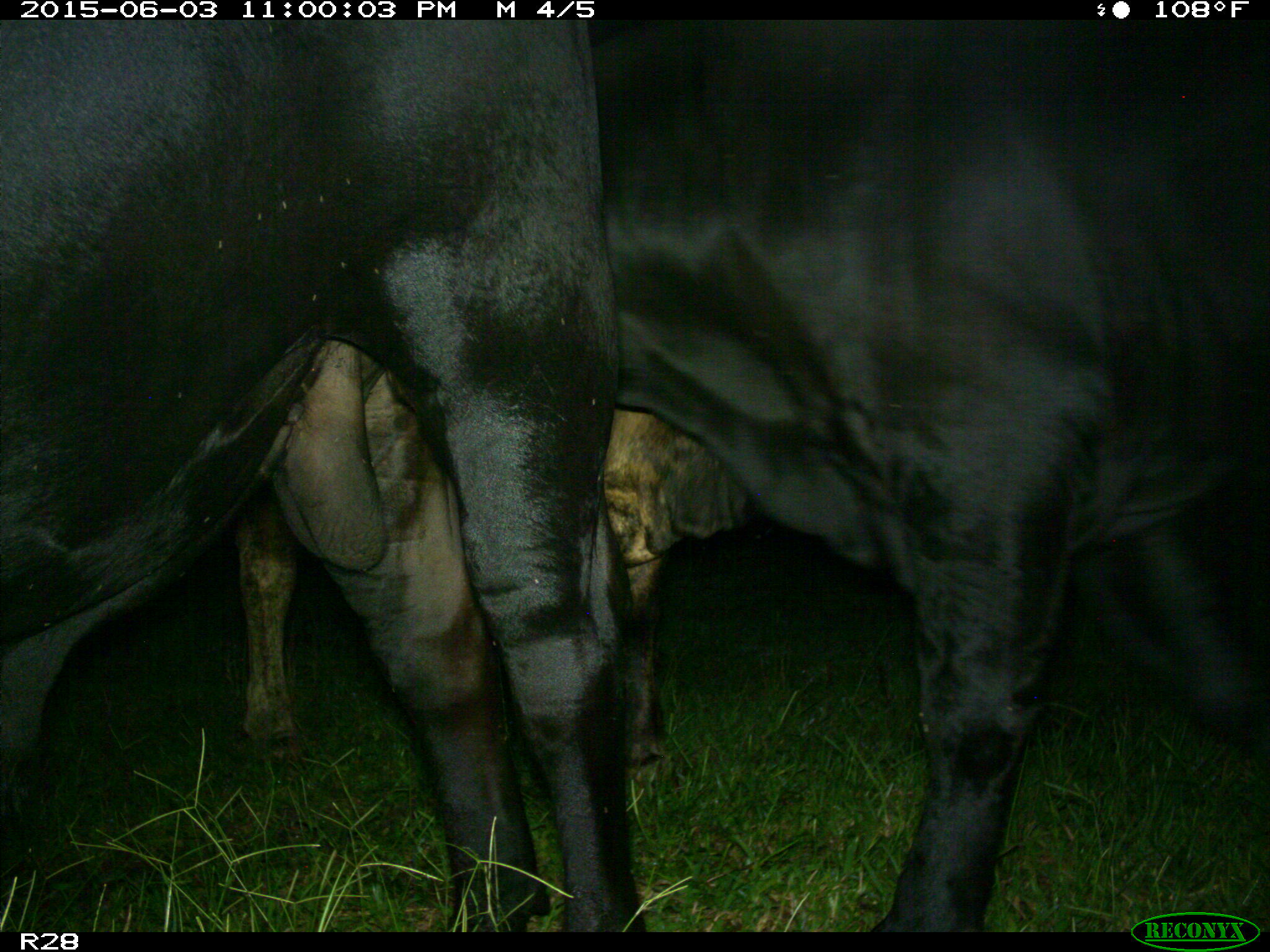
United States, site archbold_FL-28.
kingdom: Animalia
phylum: Chordata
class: Mammalia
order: Artiodactyla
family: Bovidae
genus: Bos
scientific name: Bos taurus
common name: domestic cow